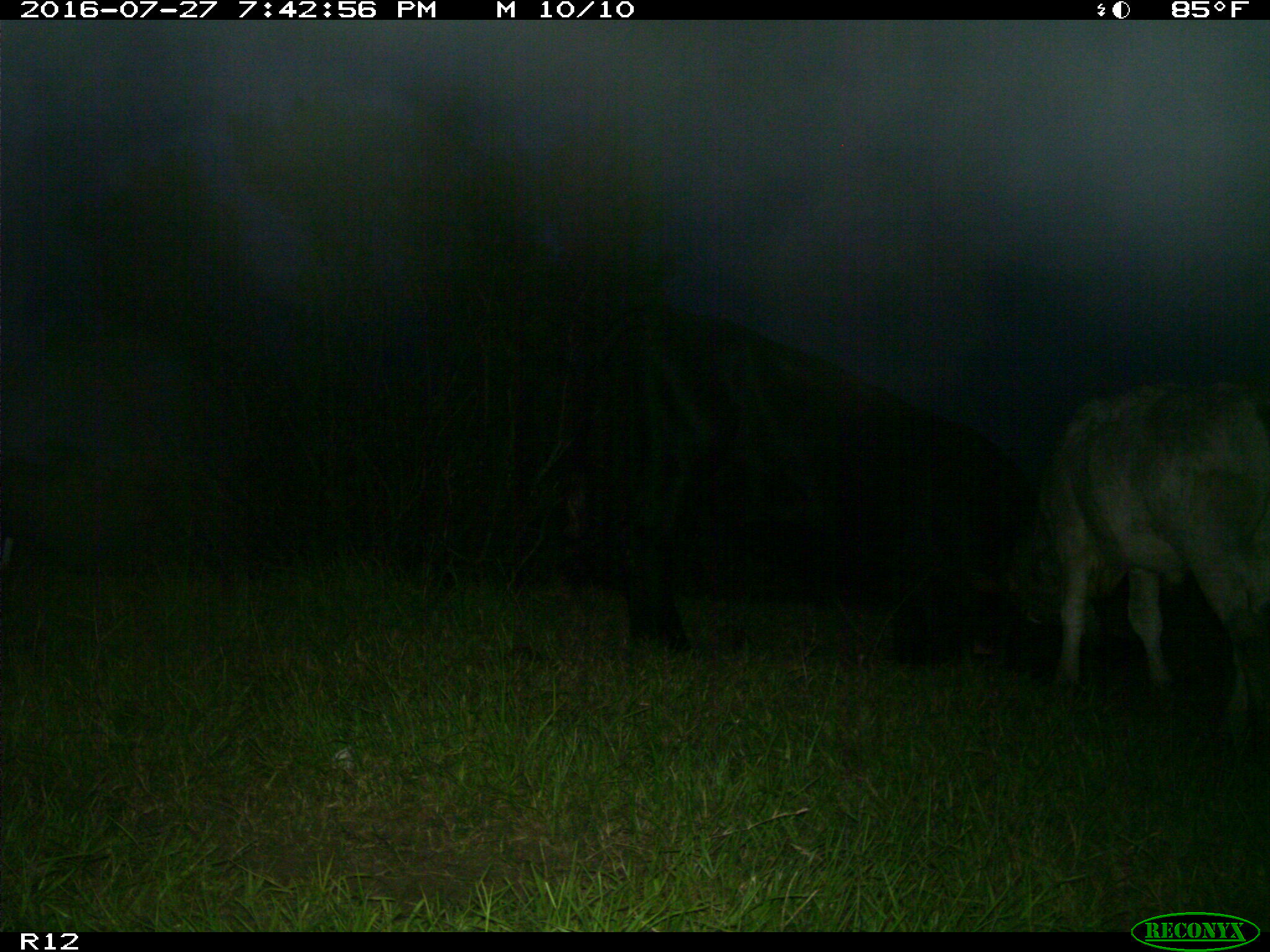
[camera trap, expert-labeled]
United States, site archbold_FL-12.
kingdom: Animalia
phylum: Chordata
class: Mammalia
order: Artiodactyla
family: Bovidae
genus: Bos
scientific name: Bos taurus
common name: domestic cow